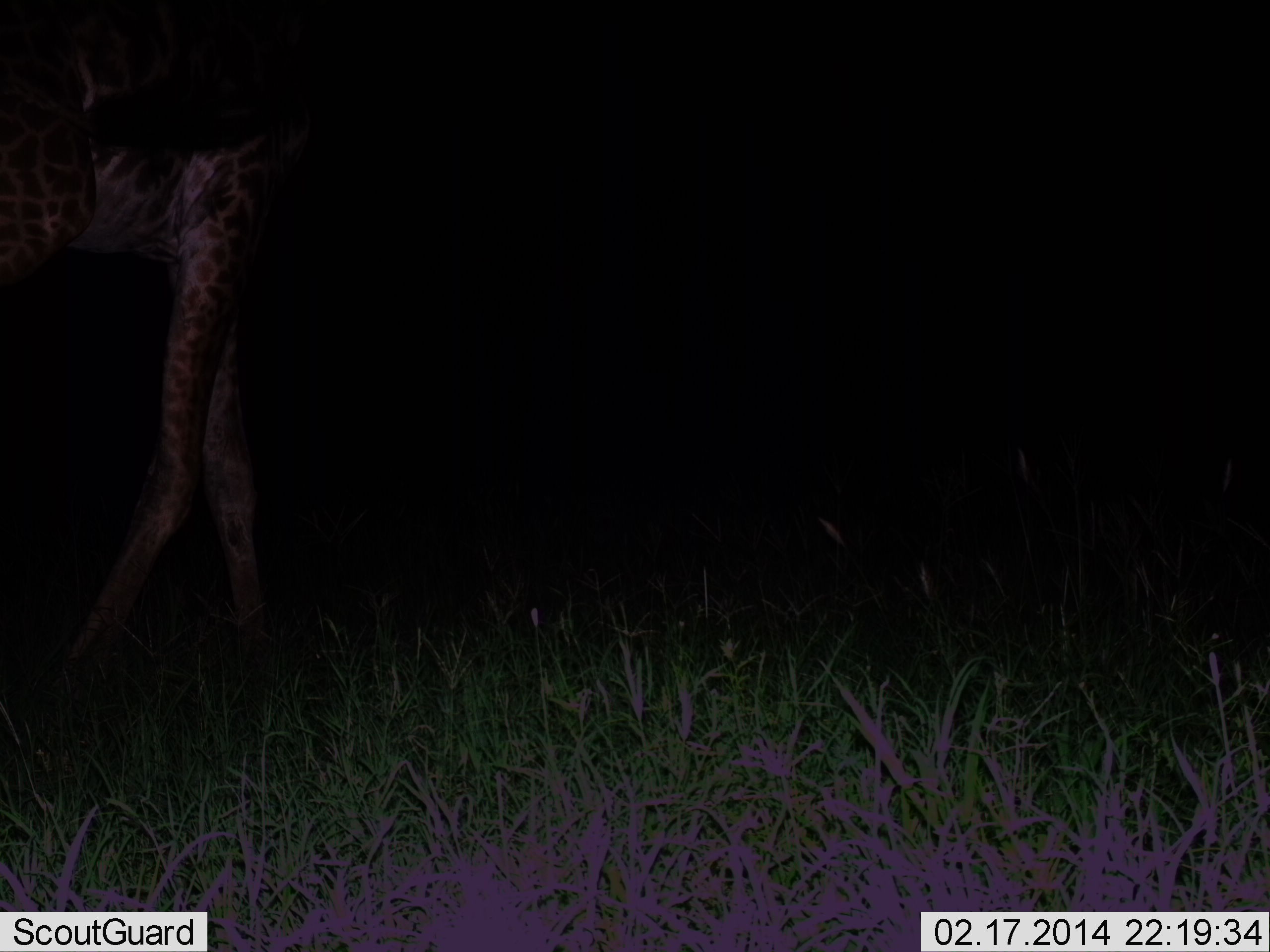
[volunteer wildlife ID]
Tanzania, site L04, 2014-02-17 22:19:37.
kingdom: Animalia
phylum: Chordata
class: Mammalia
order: Artiodactyla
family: Giraffidae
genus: Giraffa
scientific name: Giraffa camelopardalis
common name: giraffe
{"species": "giraffe (Giraffa camelopardalis)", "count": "1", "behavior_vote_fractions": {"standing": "67%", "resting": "0%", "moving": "33%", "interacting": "0%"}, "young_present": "0%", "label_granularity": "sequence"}